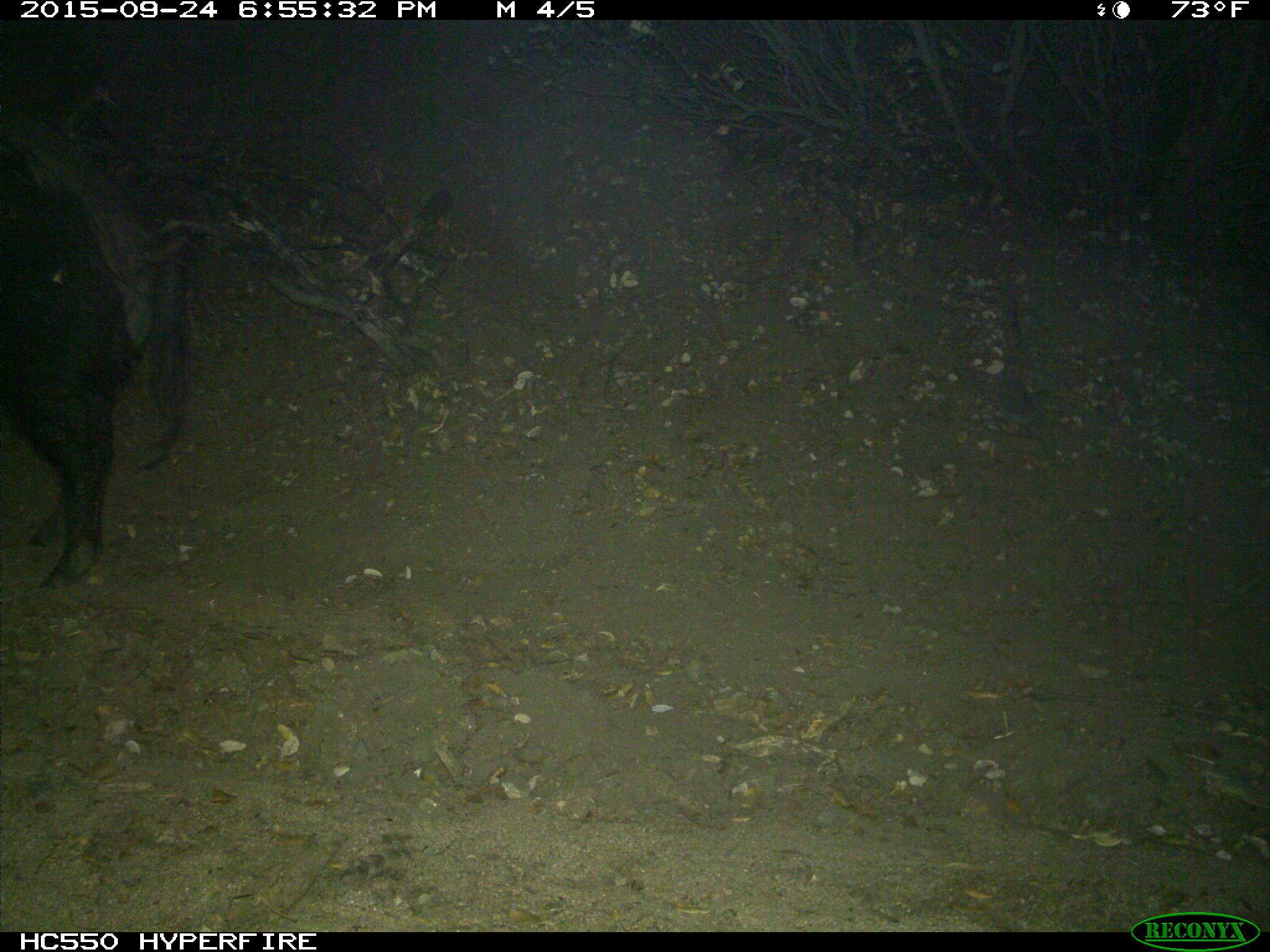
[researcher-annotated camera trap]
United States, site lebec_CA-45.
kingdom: Animalia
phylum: Chordata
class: Mammalia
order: Artiodactyla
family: Suidae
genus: Sus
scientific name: Sus scrofa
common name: wild boar